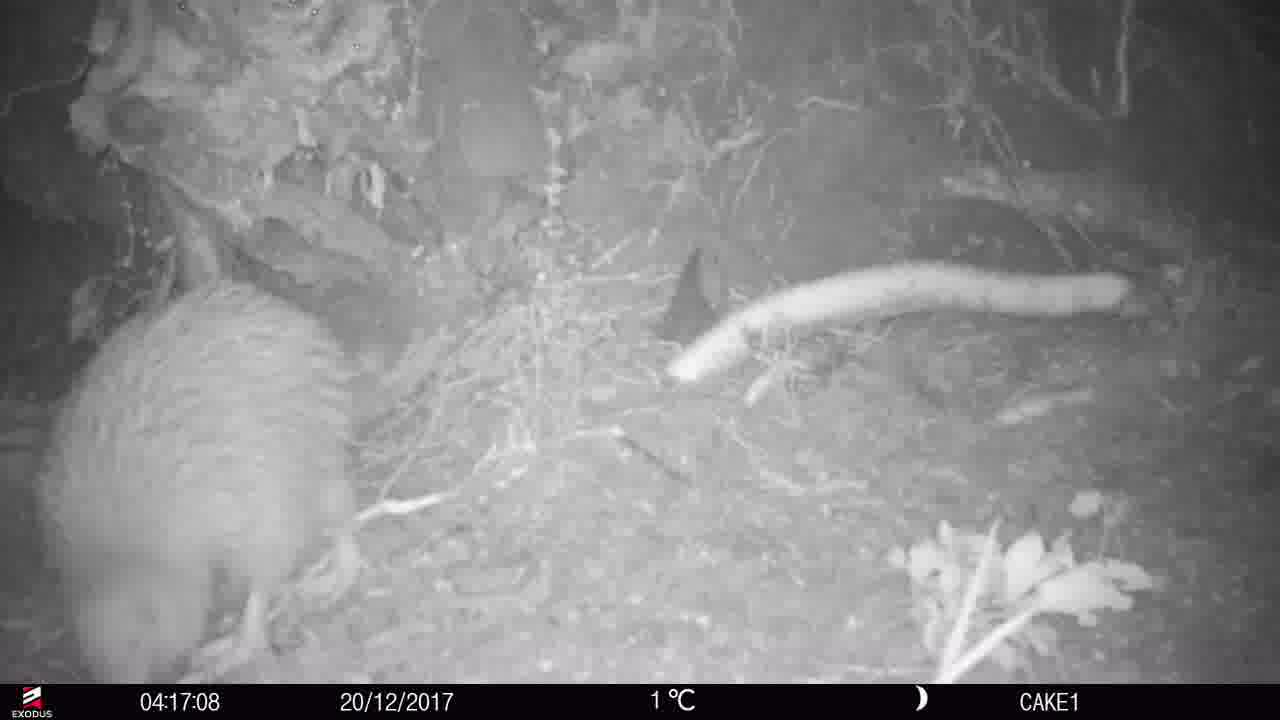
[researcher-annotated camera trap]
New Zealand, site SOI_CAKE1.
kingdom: Animalia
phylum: Chordata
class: Aves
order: Apterygiformes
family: Apterygidae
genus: Apteryx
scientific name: Apteryx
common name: kiwi